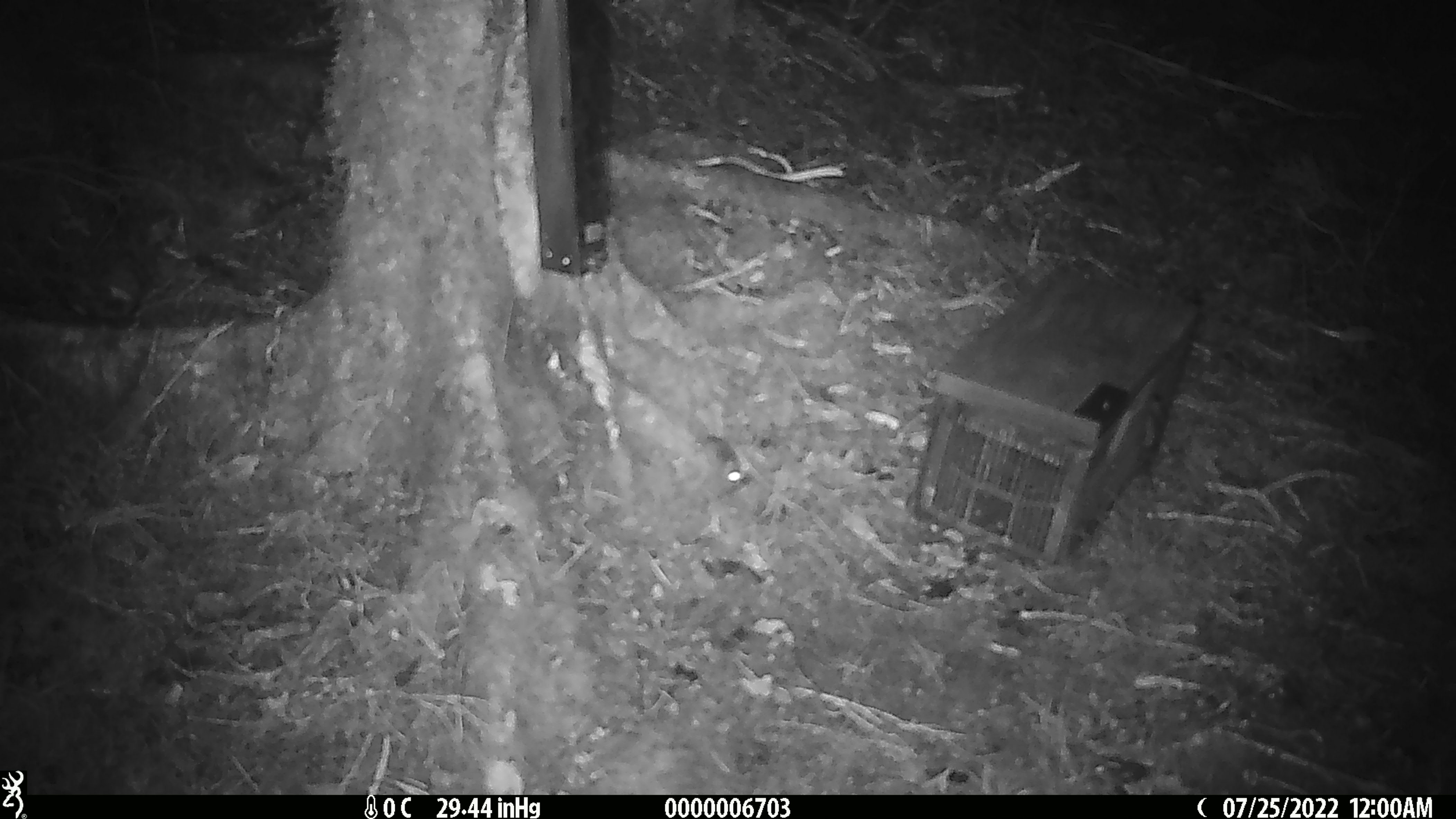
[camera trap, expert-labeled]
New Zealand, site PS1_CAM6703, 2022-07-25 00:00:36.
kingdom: Animalia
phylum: Chordata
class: Mammalia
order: Rodentia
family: Muridae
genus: Mus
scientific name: Mus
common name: mouse